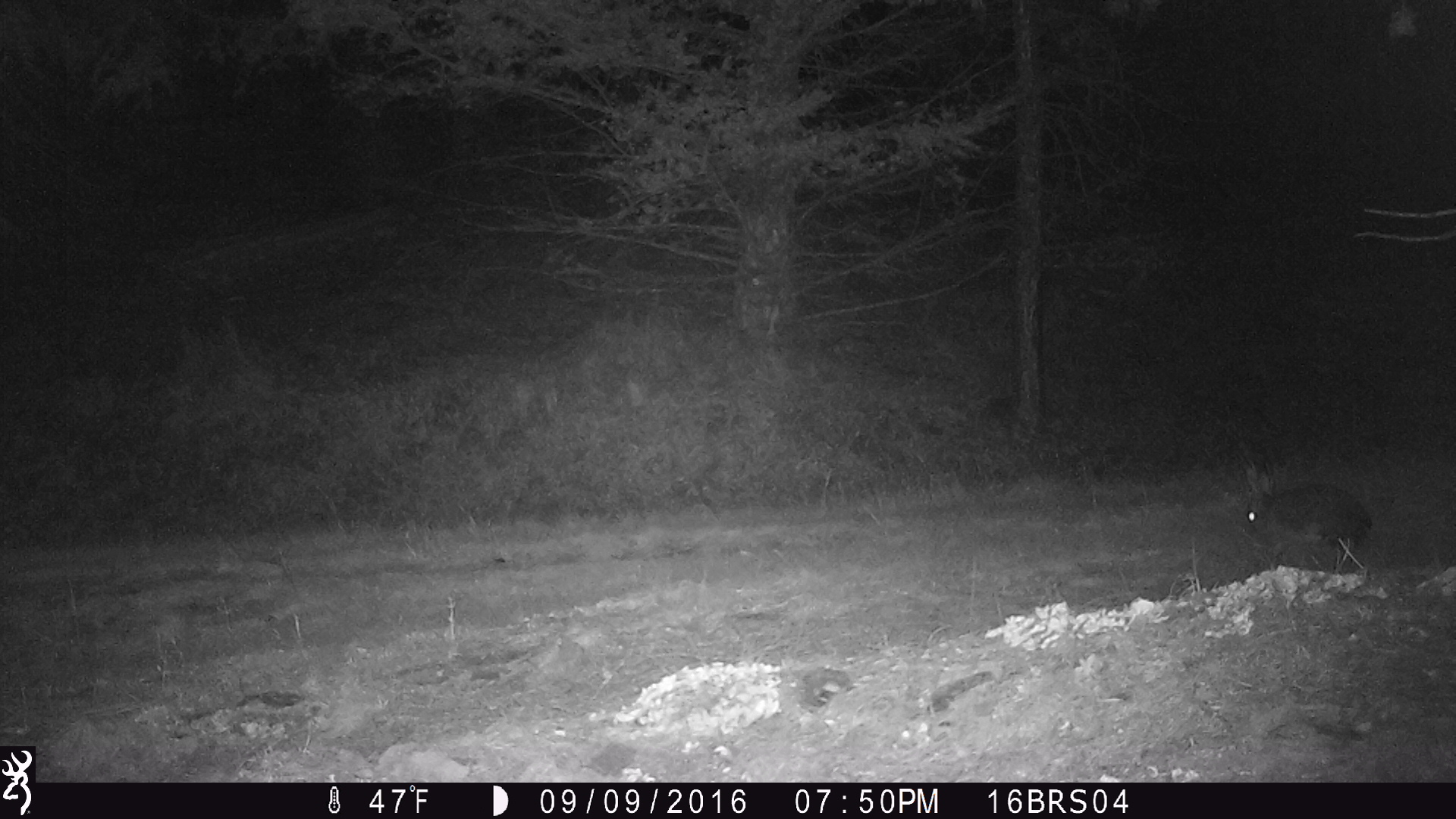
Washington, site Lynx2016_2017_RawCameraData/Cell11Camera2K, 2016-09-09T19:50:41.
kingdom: Animalia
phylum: Chordata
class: Mammalia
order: Lagomorpha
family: Leporidae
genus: Lepus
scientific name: Lepus americanus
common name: snowshoe hare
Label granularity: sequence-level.